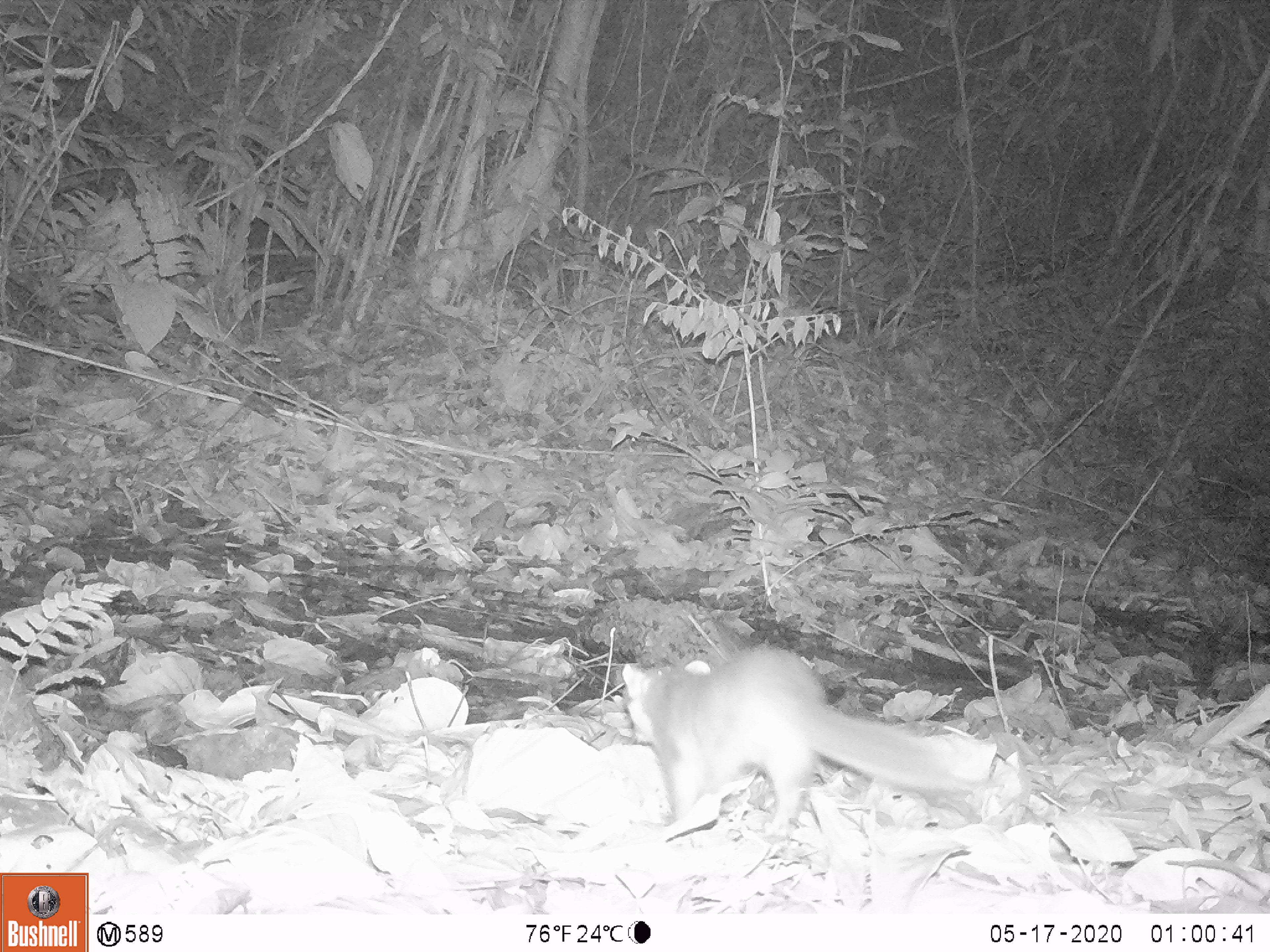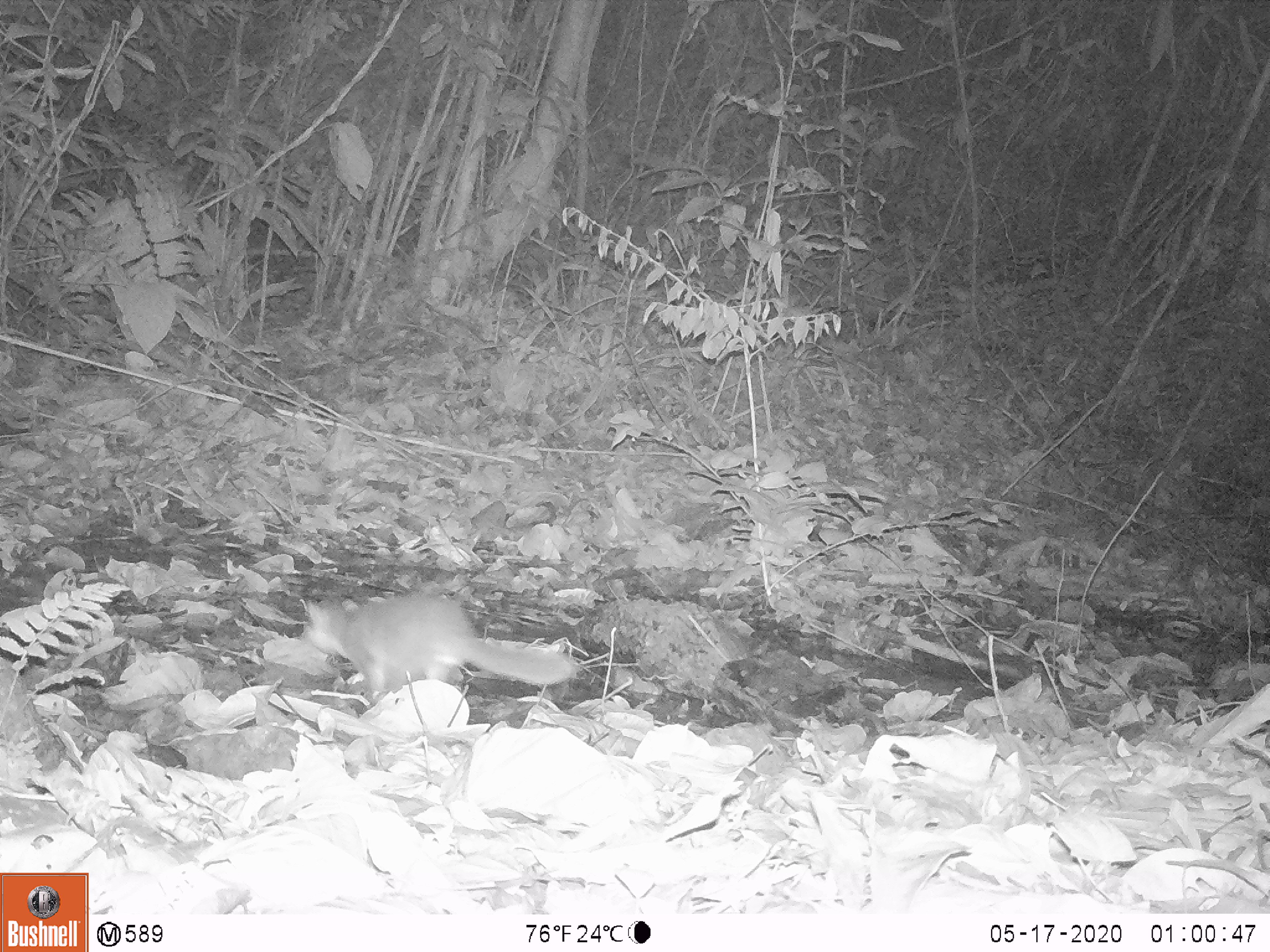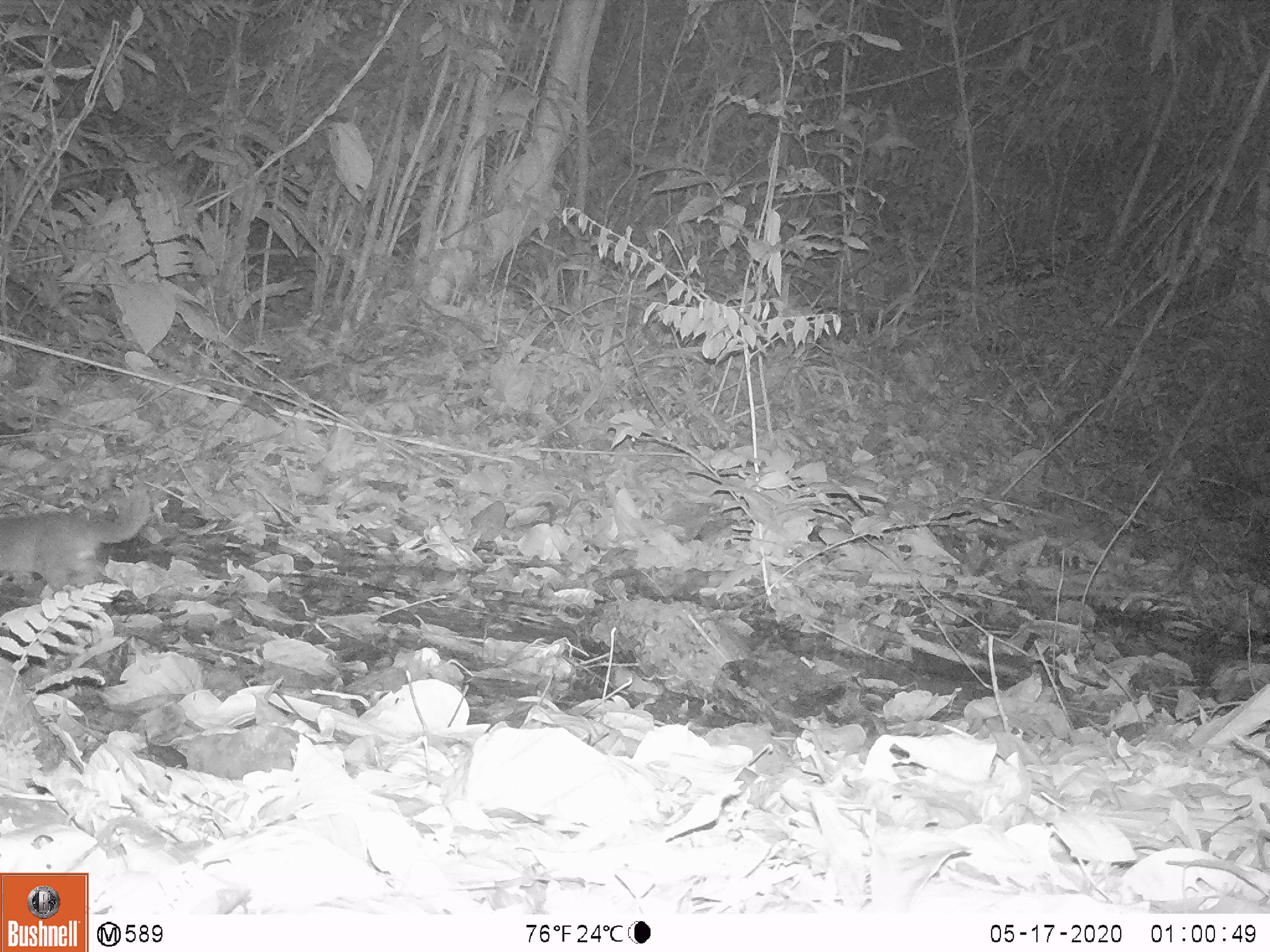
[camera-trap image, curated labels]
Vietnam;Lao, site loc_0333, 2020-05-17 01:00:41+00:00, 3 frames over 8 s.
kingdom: Animalia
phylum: Chordata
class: Mammalia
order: Carnivora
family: Mustelidae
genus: Melogale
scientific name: Melogale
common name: ferret badger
Ferret badger (Melogale). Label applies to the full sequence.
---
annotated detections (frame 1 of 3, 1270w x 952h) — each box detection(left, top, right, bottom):
ferret badger: detection(621, 645, 998, 841)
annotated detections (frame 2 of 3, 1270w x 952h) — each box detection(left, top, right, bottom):
ferret badger: detection(290, 581, 576, 711)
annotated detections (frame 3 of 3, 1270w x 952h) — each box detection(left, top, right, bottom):
ferret badger: detection(0, 477, 152, 591)